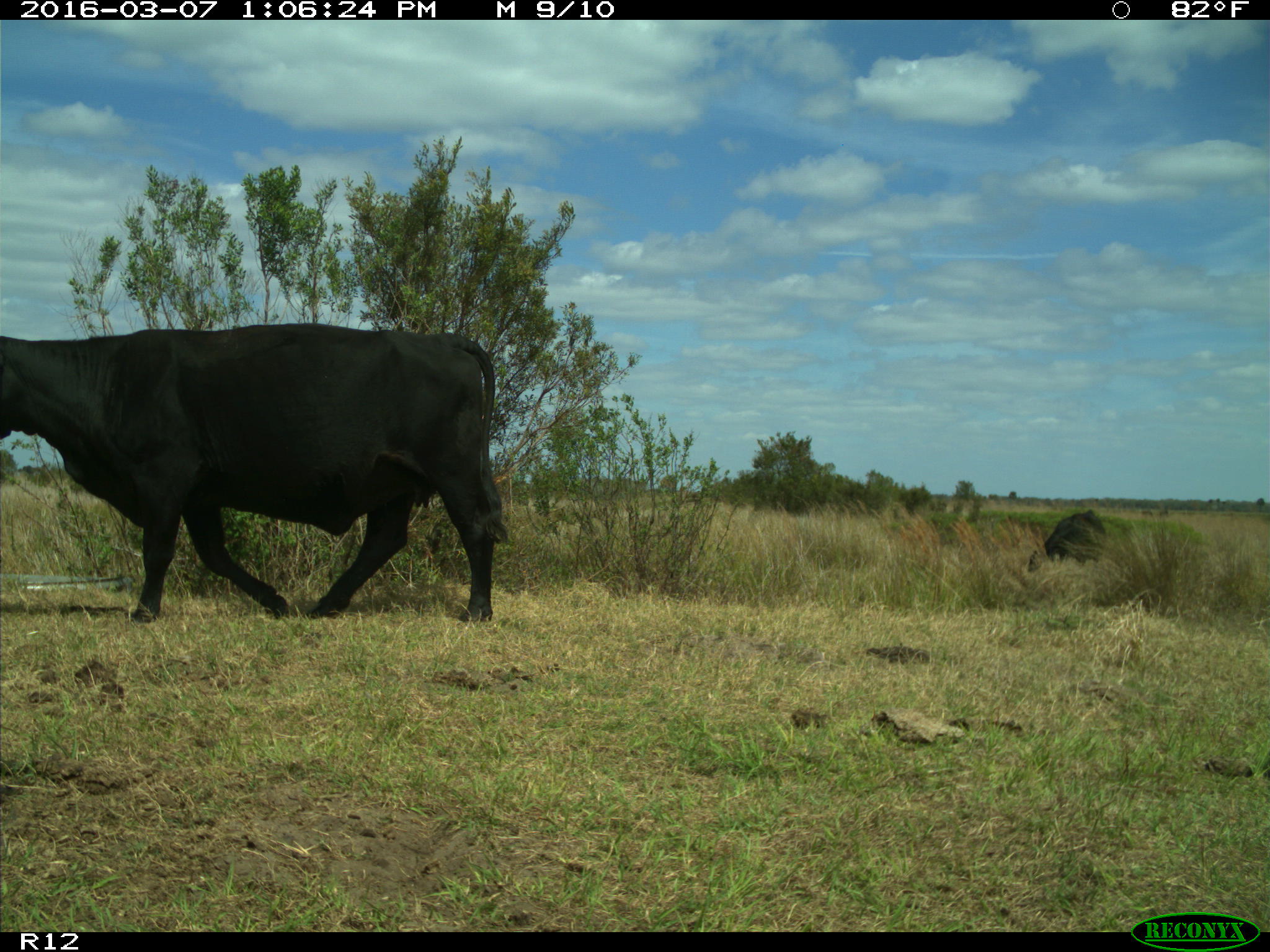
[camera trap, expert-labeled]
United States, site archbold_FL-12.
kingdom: Animalia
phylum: Chordata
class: Mammalia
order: Artiodactyla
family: Bovidae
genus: Bos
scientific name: Bos taurus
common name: domestic cow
Bos taurus (domestic cow).